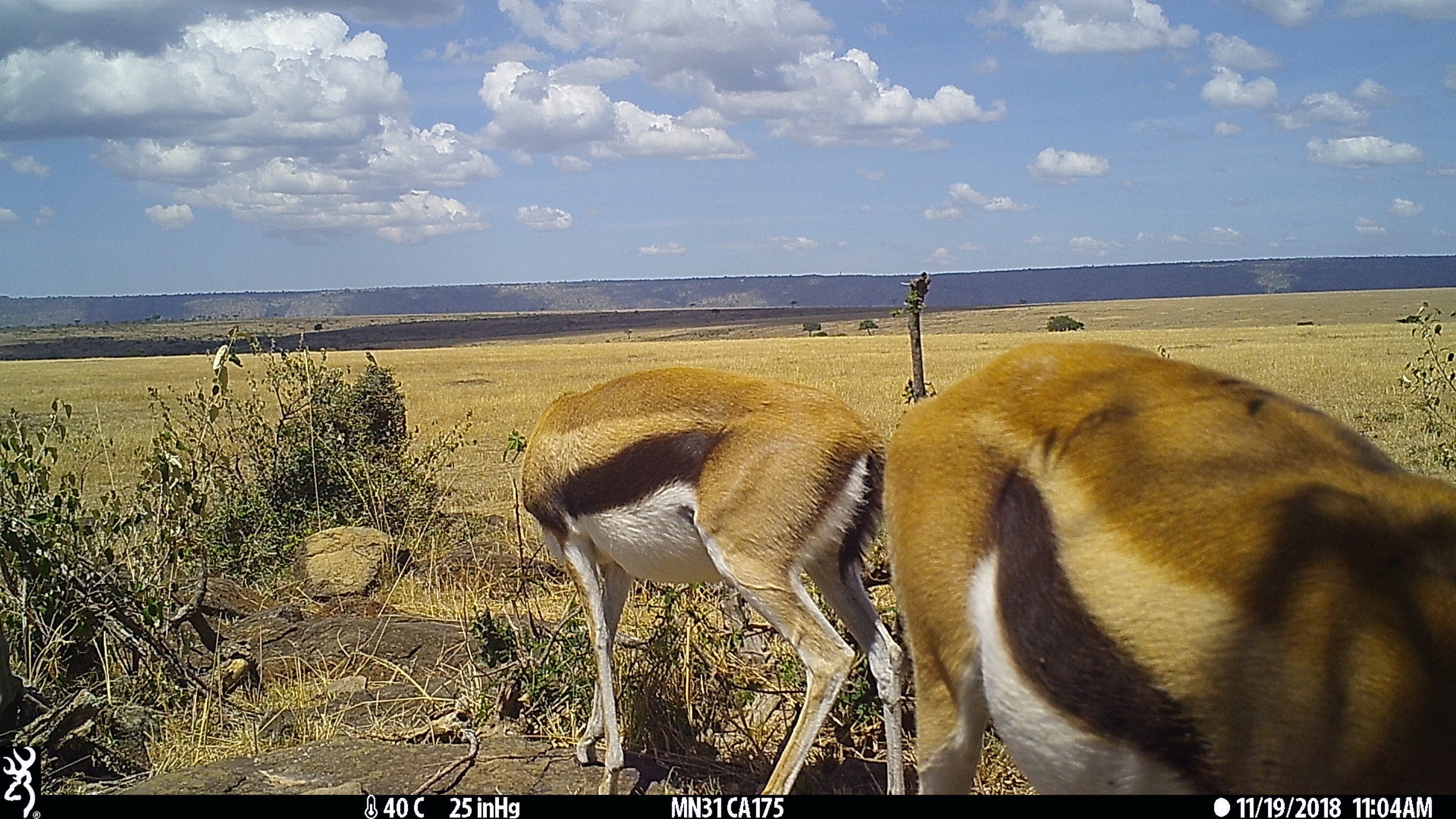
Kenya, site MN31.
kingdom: Animalia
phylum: Chordata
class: Mammalia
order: Artiodactyla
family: Bovidae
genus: Eudorcas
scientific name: Eudorcas thomsonii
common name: thomon's gazelle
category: gazelle thomsons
Gazelle thomsons (thomon's gazelle) (Eudorcas thomsonii).